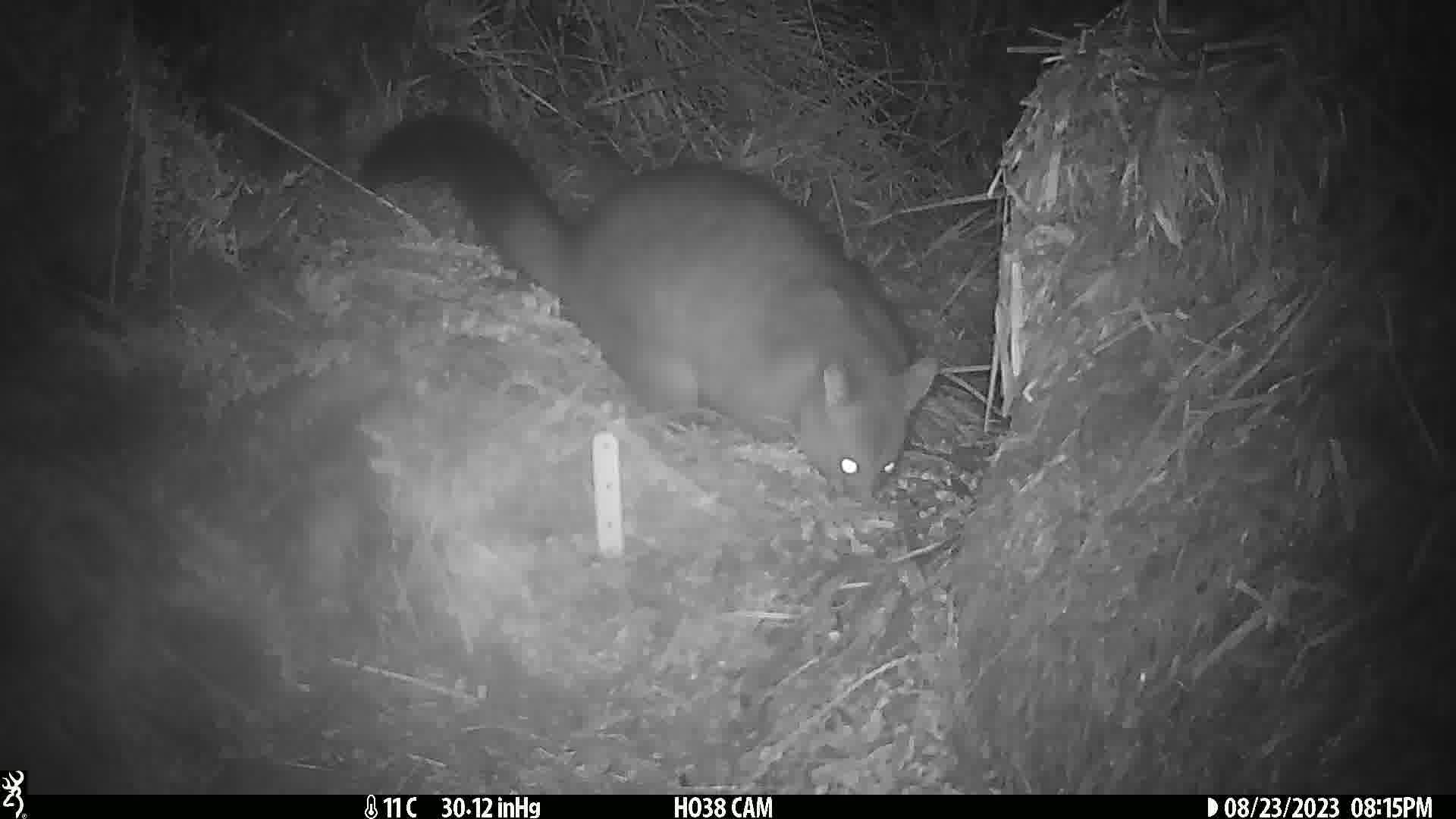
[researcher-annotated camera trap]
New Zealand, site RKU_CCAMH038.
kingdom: Animalia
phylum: Chordata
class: Mammalia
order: Diprotodontia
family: Phalangeridae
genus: Trichosurus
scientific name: Trichosurus vulpecula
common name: common brushtail possum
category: possum